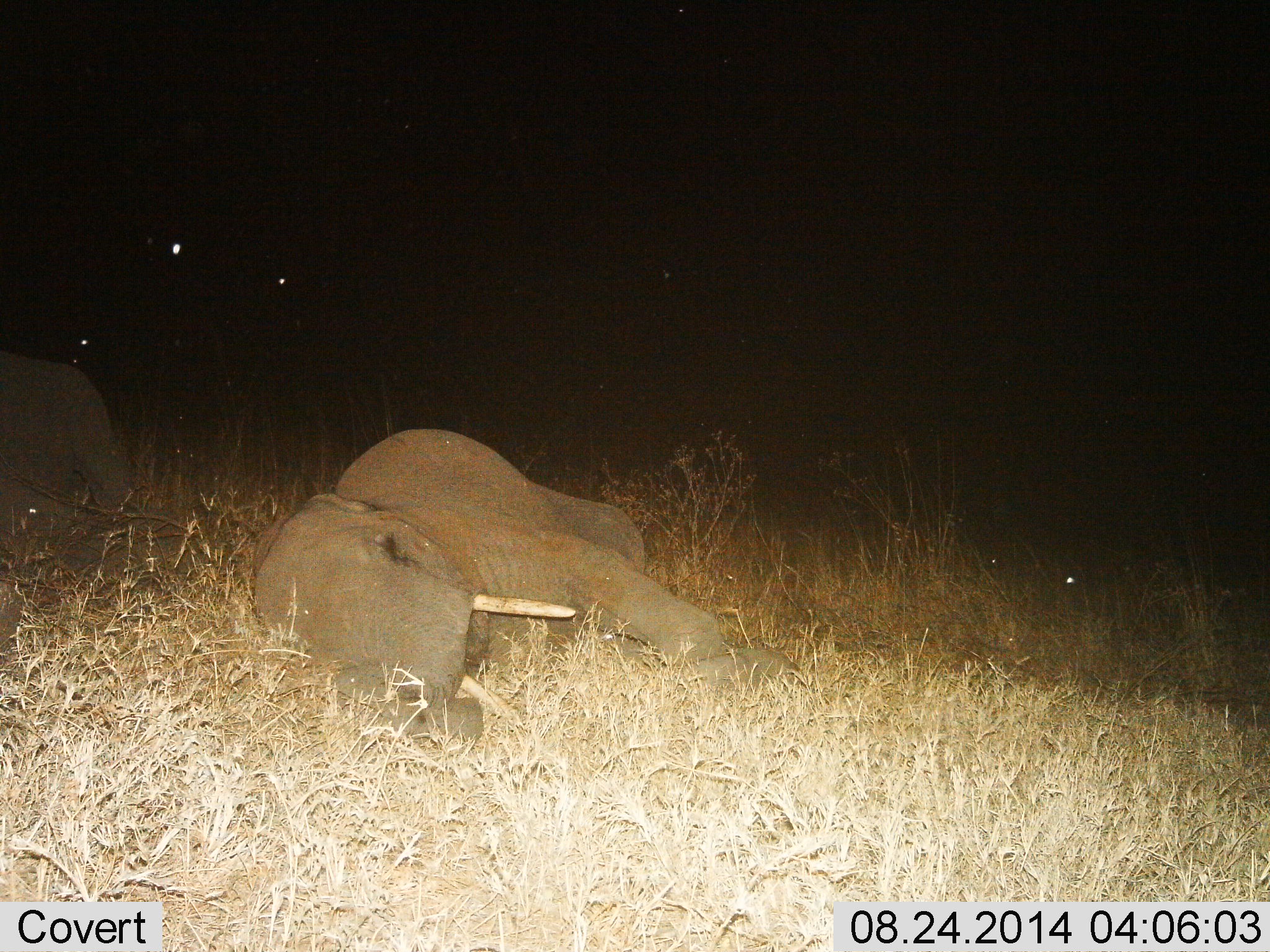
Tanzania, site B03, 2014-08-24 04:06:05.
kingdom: Animalia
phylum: Chordata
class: Mammalia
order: Proboscidea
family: Elephantidae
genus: Loxodonta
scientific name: Loxodonta africana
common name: african bush elephant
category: elephant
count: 2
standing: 0%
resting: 100%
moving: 0%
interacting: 0%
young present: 30%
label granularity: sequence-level